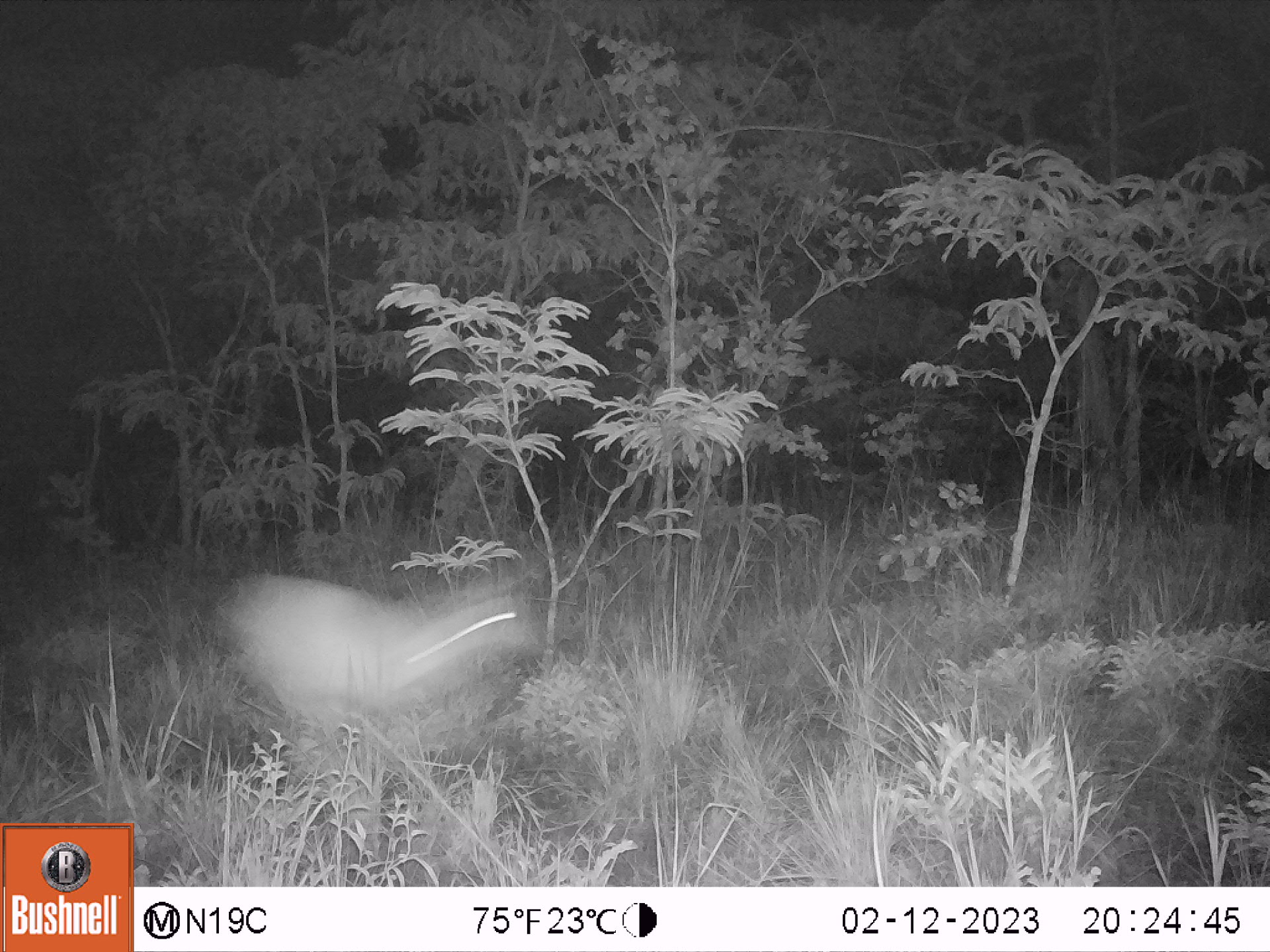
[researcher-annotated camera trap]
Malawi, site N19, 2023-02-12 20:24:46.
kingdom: Animalia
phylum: Chordata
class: Mammalia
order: Artiodactyla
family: Bovidae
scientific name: Antilopinae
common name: small antelope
Small antelope (Antilopinae), count 1.